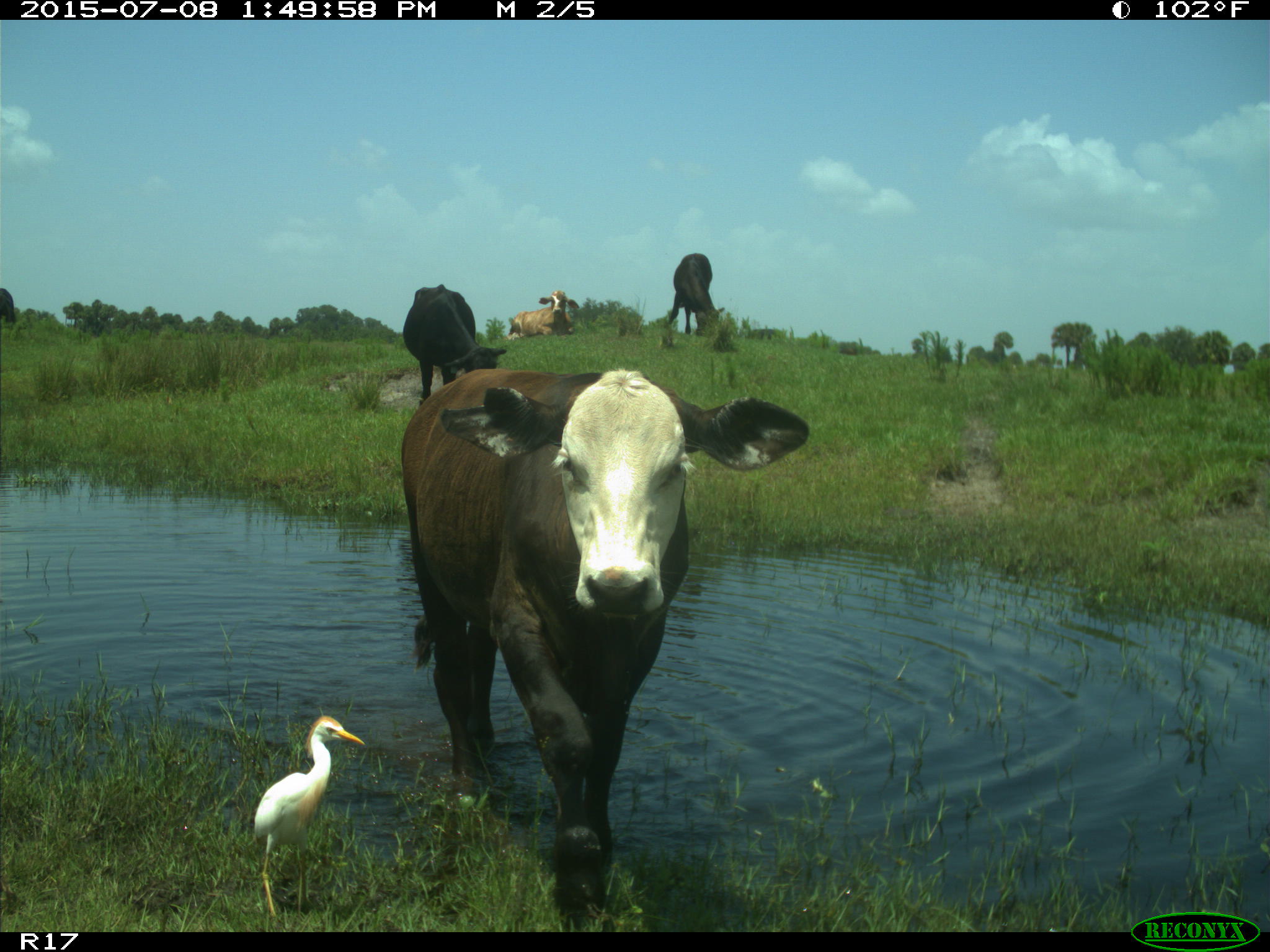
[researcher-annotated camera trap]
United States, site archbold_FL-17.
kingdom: Animalia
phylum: Chordata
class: Mammalia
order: Artiodactyla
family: Bovidae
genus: Bos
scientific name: Bos taurus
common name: domestic cow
Bos taurus (domestic cow).